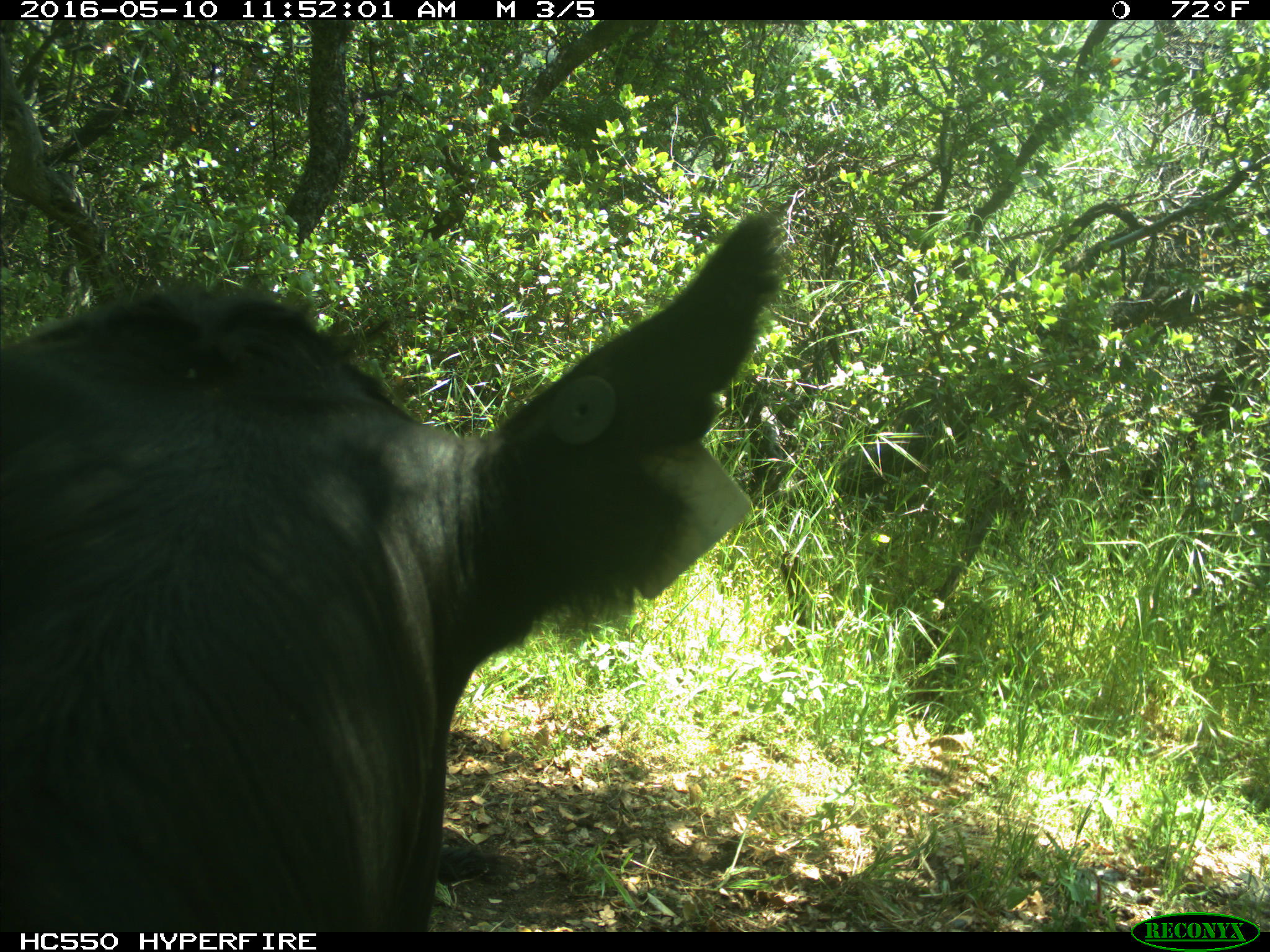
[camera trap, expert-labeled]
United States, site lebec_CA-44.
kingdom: Animalia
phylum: Chordata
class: Mammalia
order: Artiodactyla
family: Bovidae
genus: Bos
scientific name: Bos taurus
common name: domestic cow